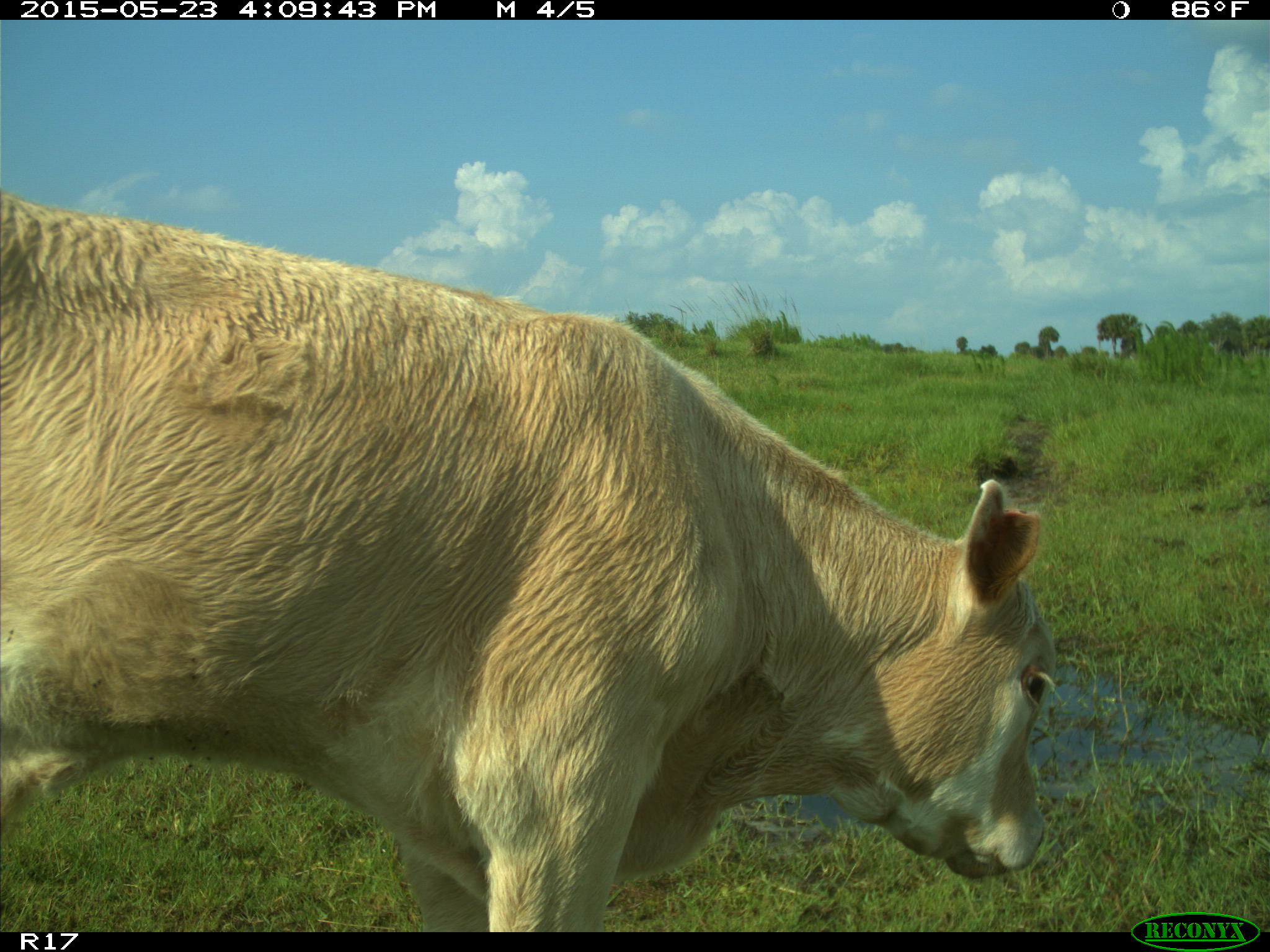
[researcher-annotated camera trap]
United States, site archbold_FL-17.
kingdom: Animalia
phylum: Chordata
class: Mammalia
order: Artiodactyla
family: Bovidae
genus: Bos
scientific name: Bos taurus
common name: domestic cow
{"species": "Bos taurus (domestic cow)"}